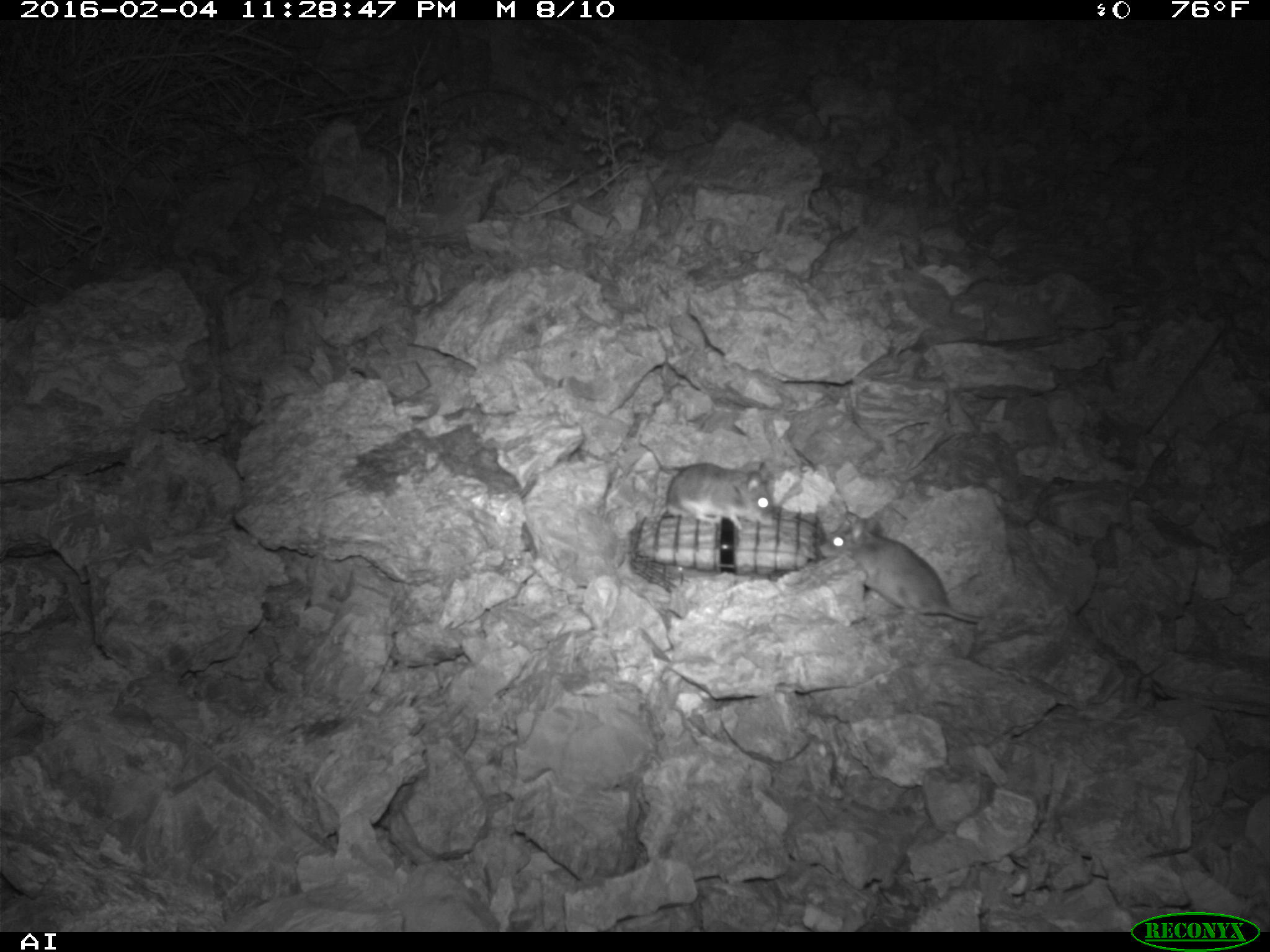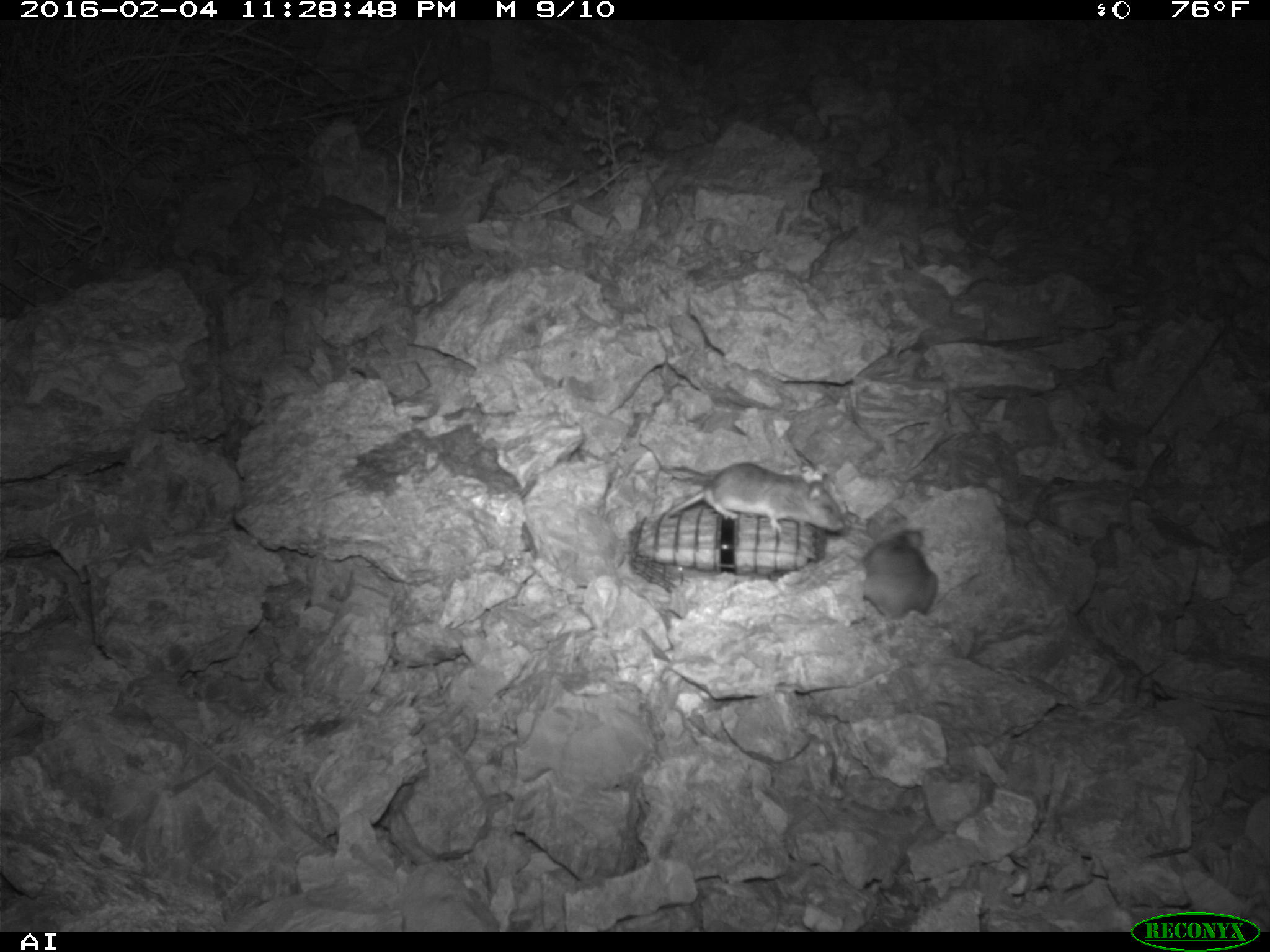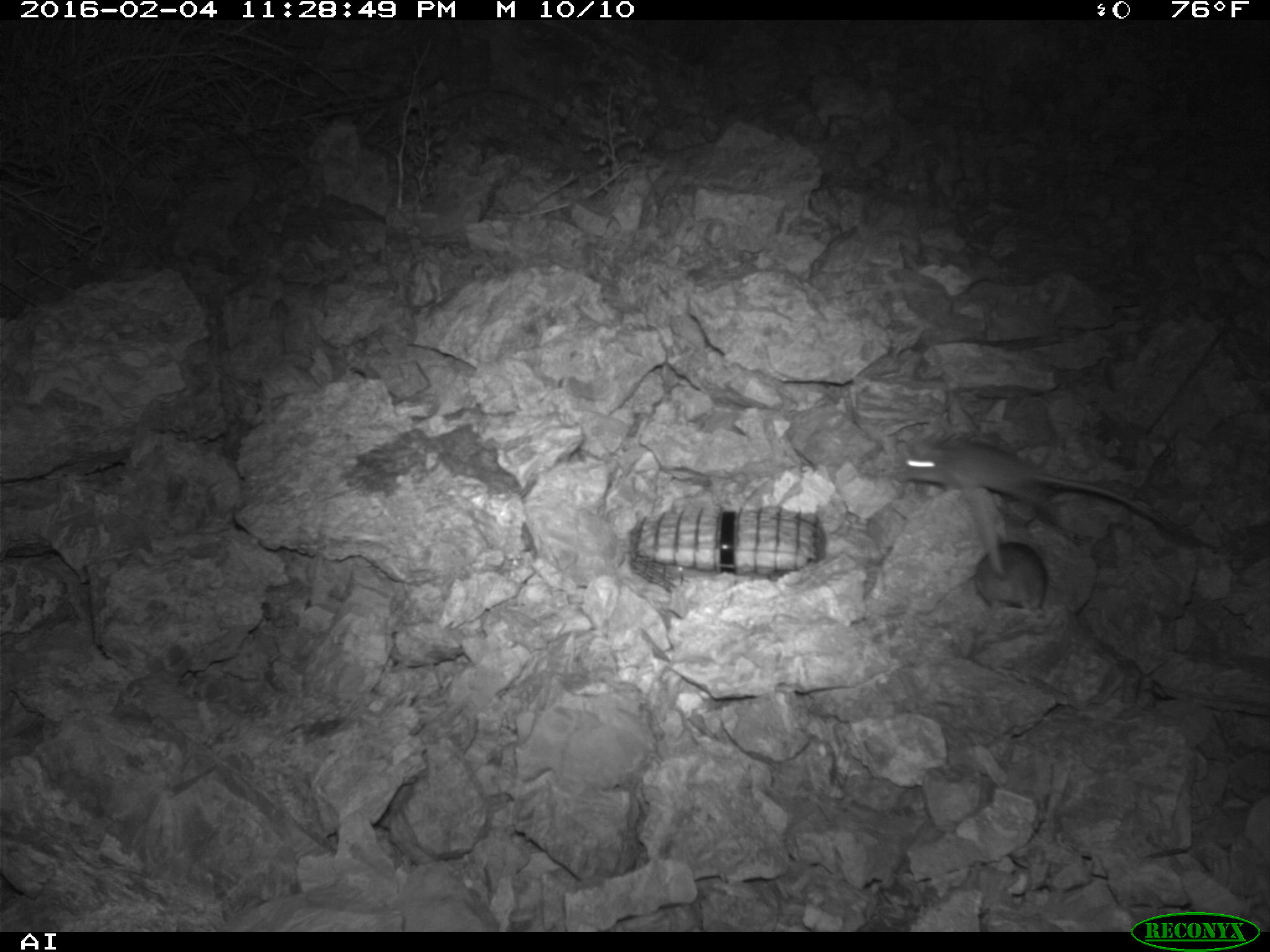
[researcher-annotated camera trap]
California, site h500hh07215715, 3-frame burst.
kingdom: Animalia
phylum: Chordata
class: Mammalia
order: Rodentia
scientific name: Rodentia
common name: rodent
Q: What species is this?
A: Rodent (Rodentia).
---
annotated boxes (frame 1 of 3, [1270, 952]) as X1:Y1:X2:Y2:
rodent: 818:513:987:625; 660:462:775:534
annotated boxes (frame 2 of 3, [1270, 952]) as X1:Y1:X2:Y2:
rodent: 668:461:851:534; 862:526:936:623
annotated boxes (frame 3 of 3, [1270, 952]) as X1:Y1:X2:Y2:
rodent: 900:438:1157:521; 939:466:1047:612